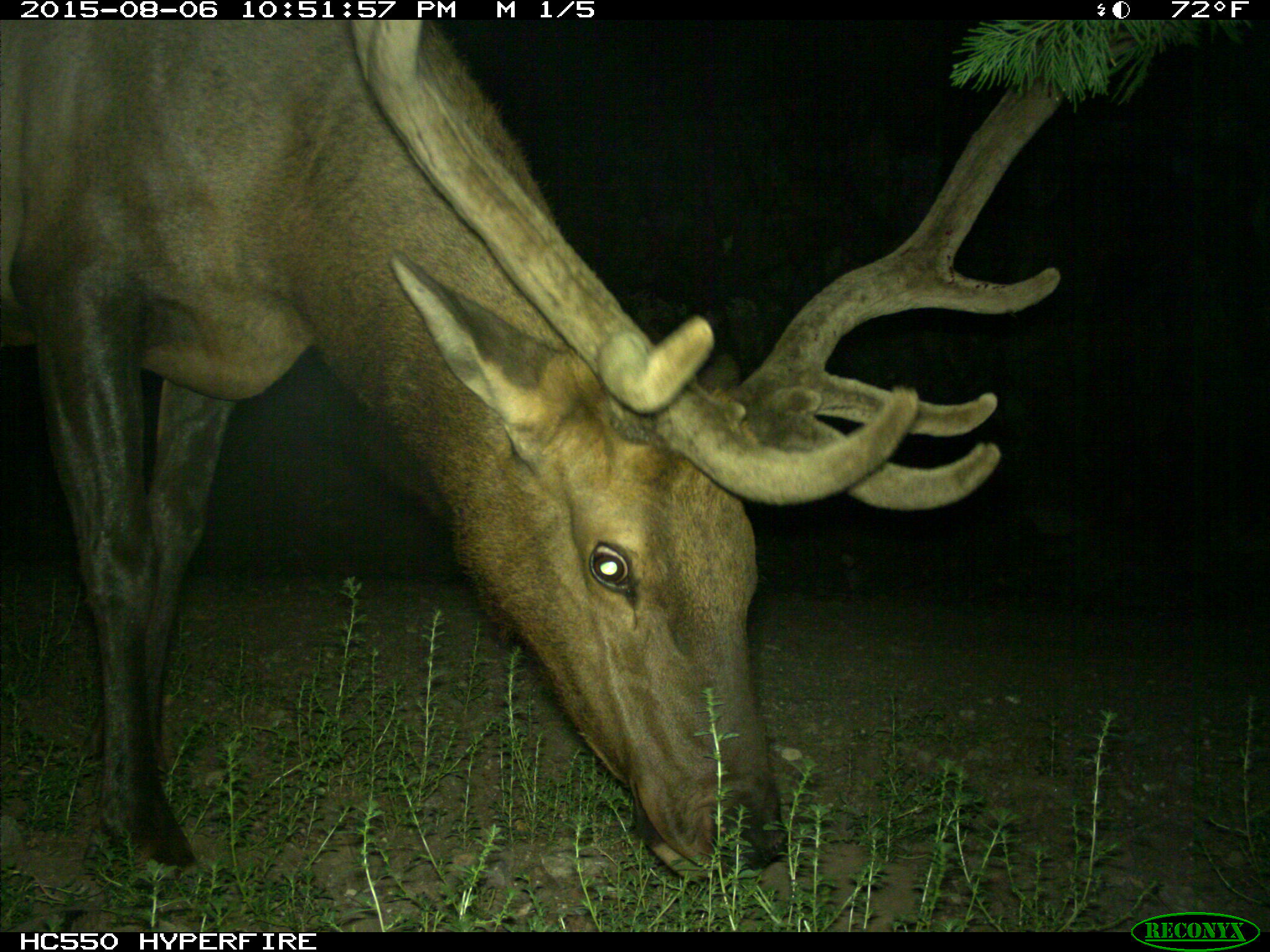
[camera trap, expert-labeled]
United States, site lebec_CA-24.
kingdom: Animalia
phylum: Chordata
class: Mammalia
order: Artiodactyla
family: Cervidae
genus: Cervus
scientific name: Cervus canadensis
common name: elk